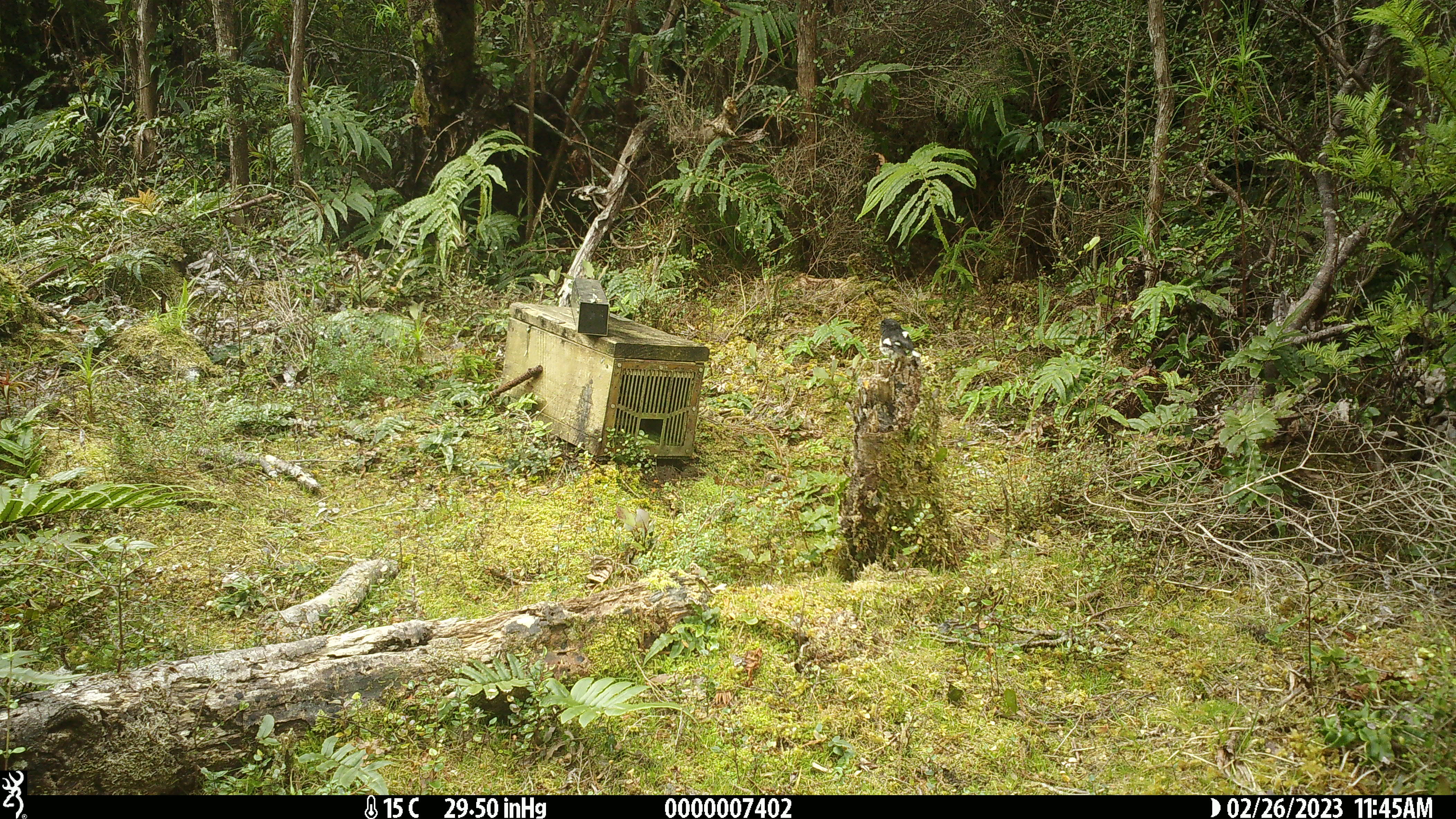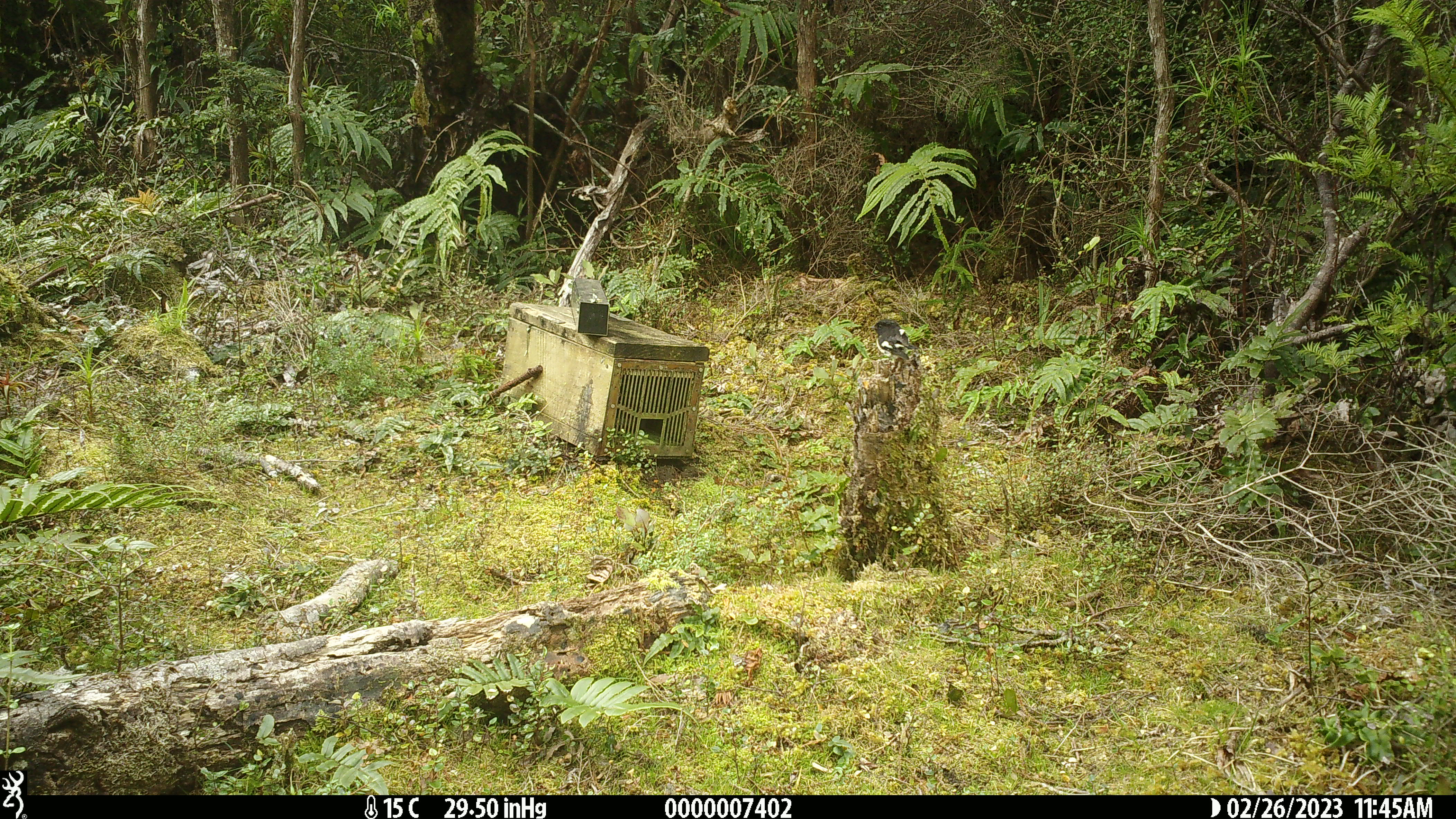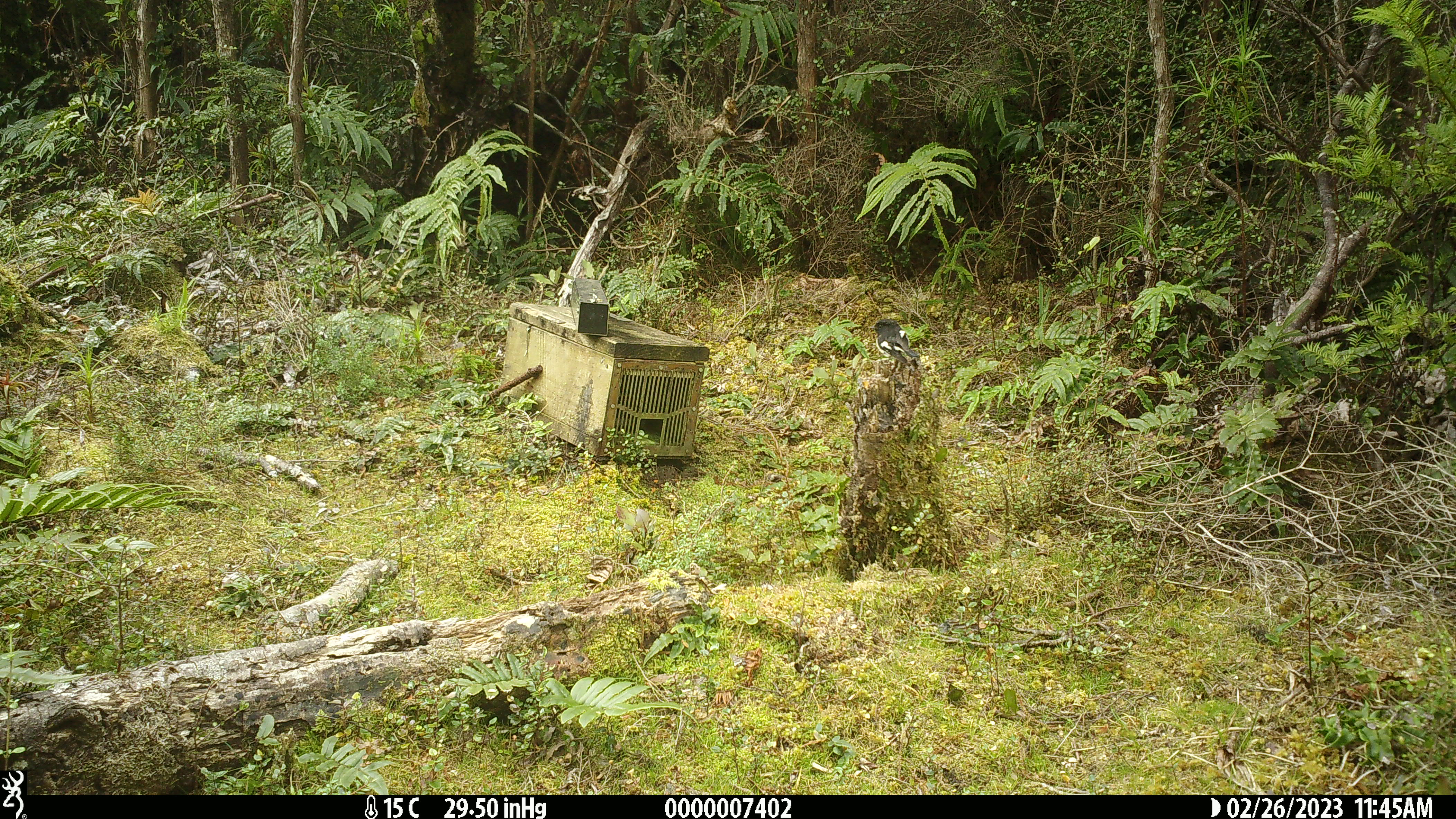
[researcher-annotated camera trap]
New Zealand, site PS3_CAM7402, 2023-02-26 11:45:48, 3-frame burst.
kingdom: Animalia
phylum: Chordata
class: Aves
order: Passeriformes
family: Petroicidae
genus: Petroica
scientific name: Petroica macrocephala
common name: tomtit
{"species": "tomtit (Petroica macrocephala)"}